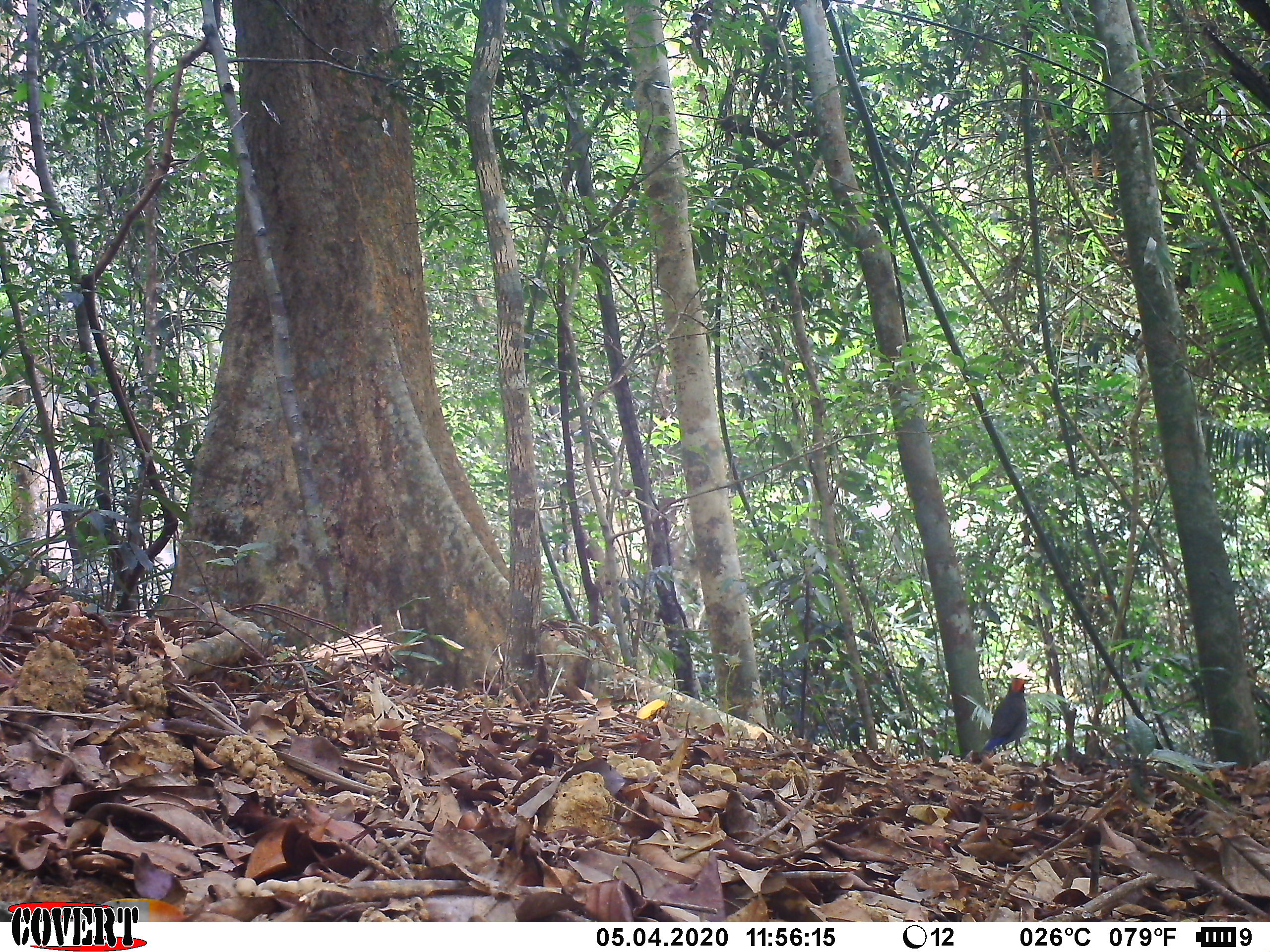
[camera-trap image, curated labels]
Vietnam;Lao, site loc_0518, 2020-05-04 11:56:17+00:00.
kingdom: Animalia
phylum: Chordata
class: Aves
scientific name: Aves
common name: bird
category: unidentified bird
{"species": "unidentified bird (bird) (Aves)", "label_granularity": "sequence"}